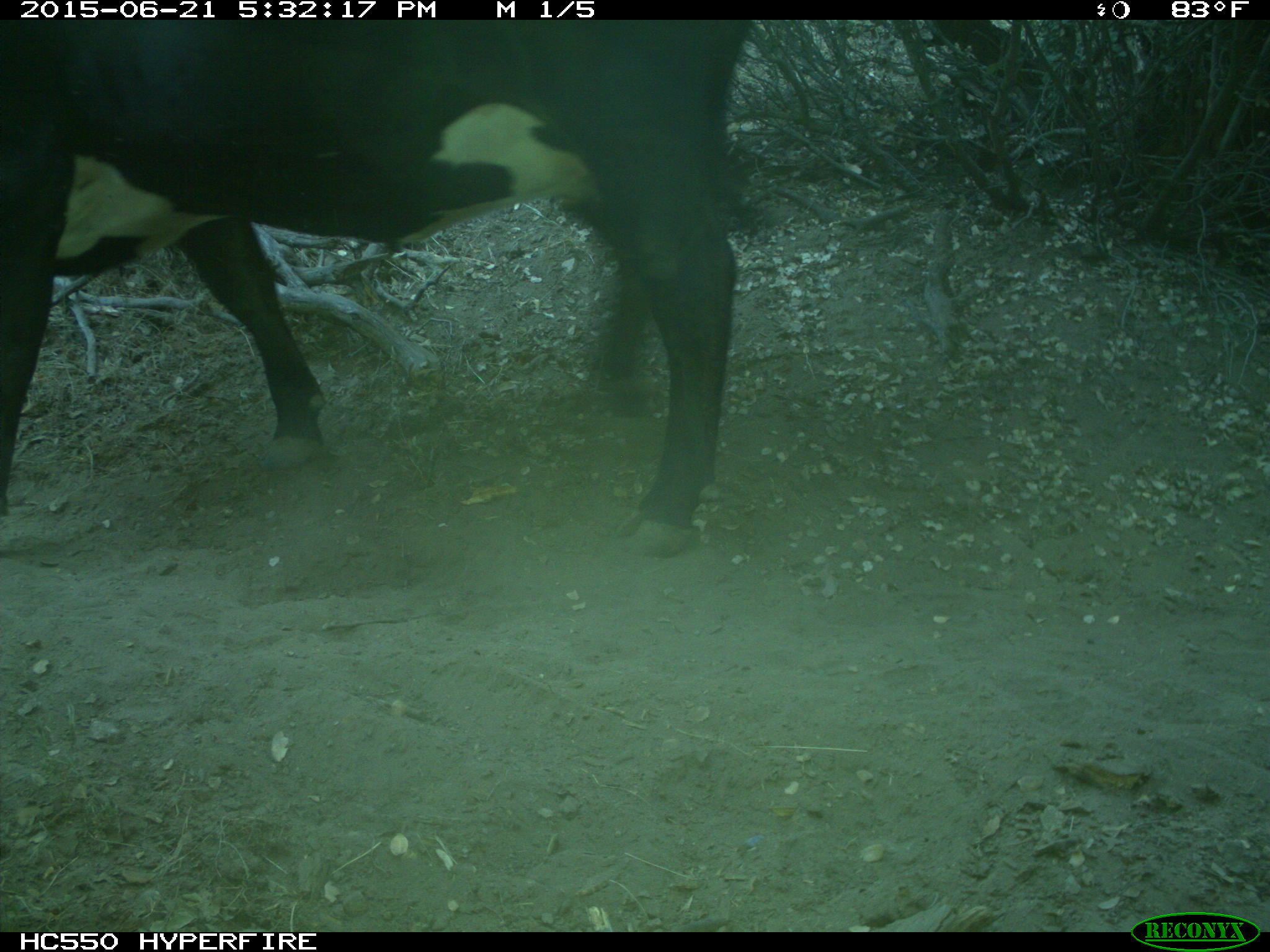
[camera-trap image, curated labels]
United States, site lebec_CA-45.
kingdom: Animalia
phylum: Chordata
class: Mammalia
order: Artiodactyla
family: Bovidae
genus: Bos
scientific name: Bos taurus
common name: domestic cow